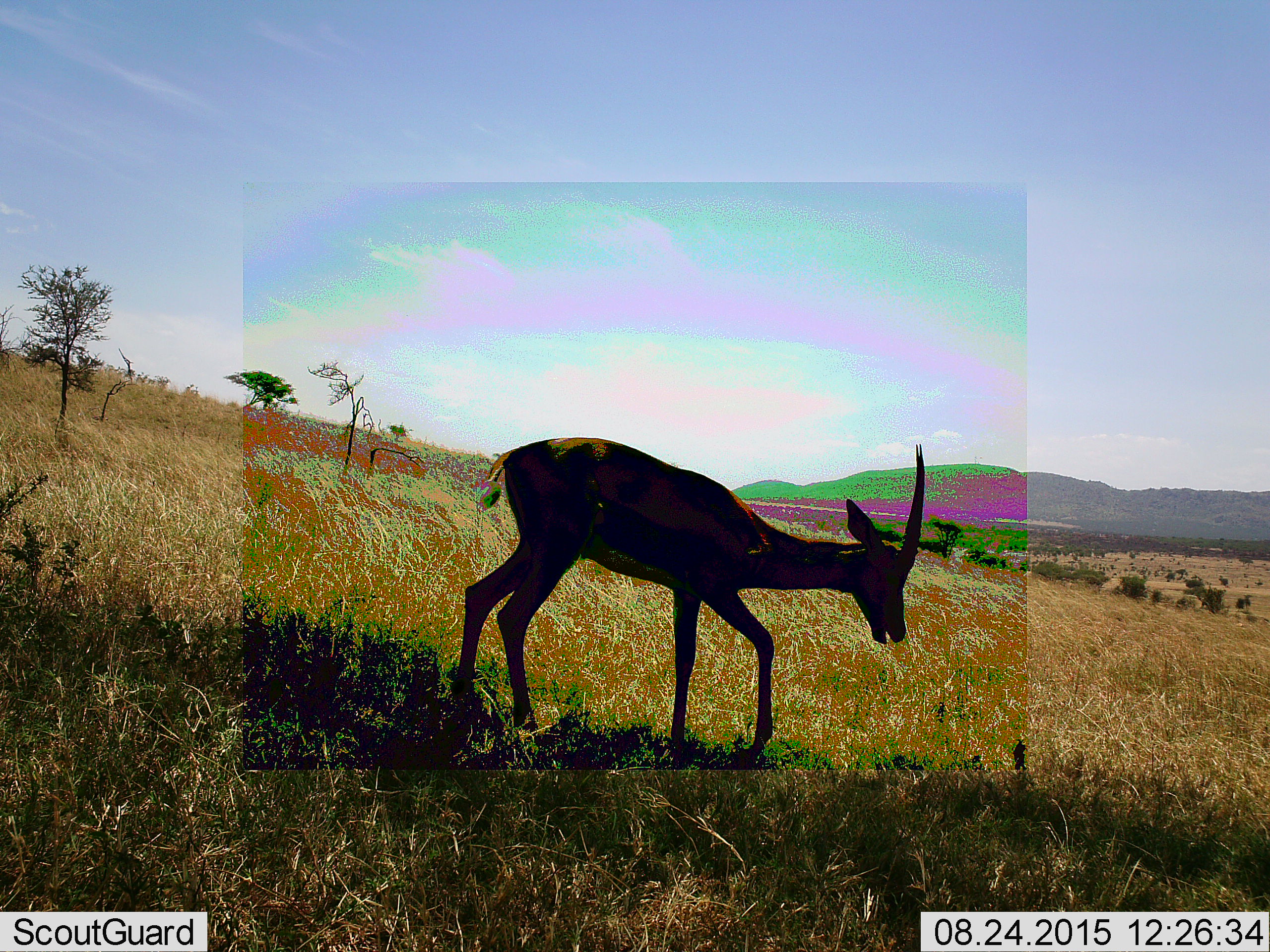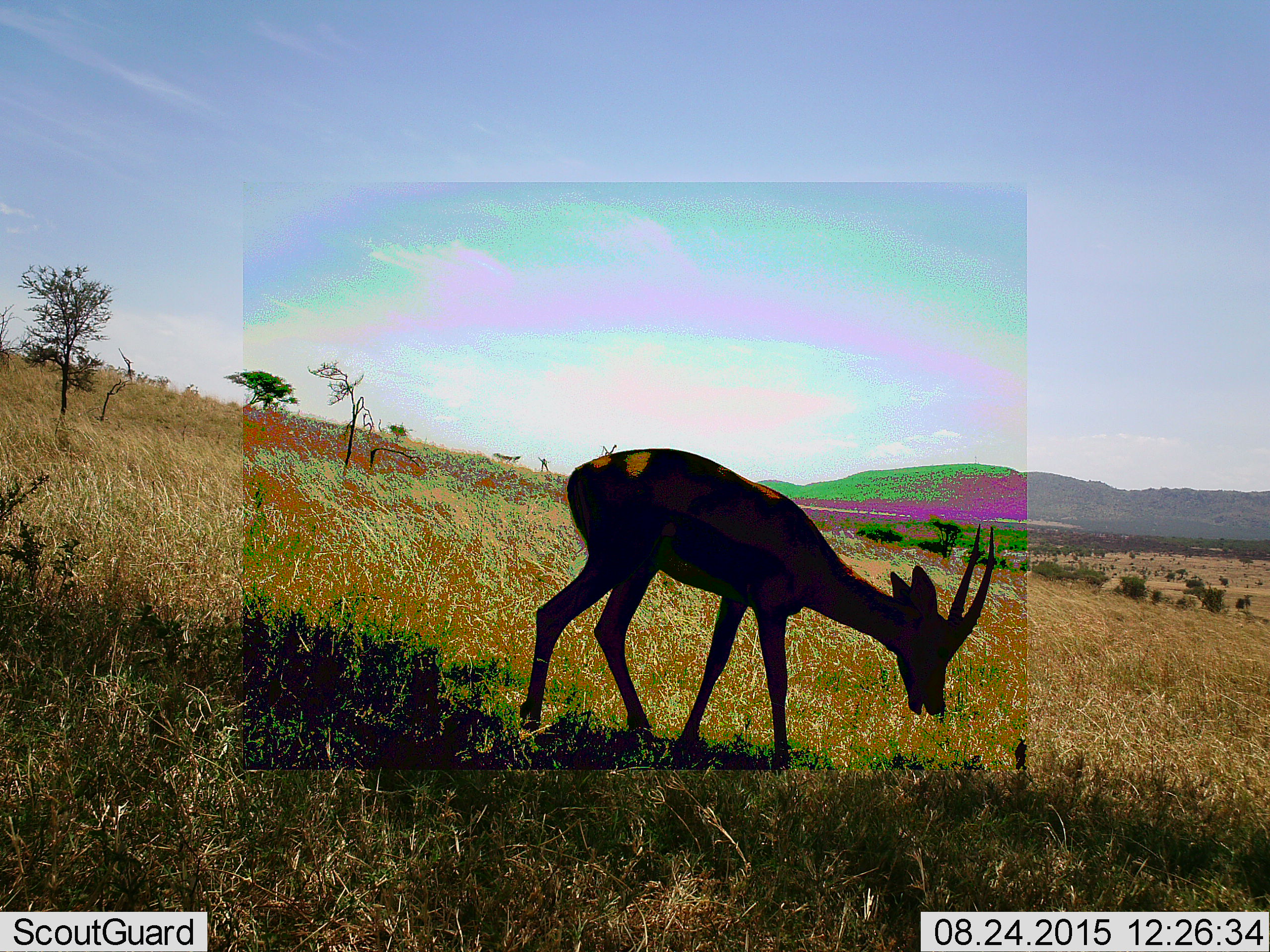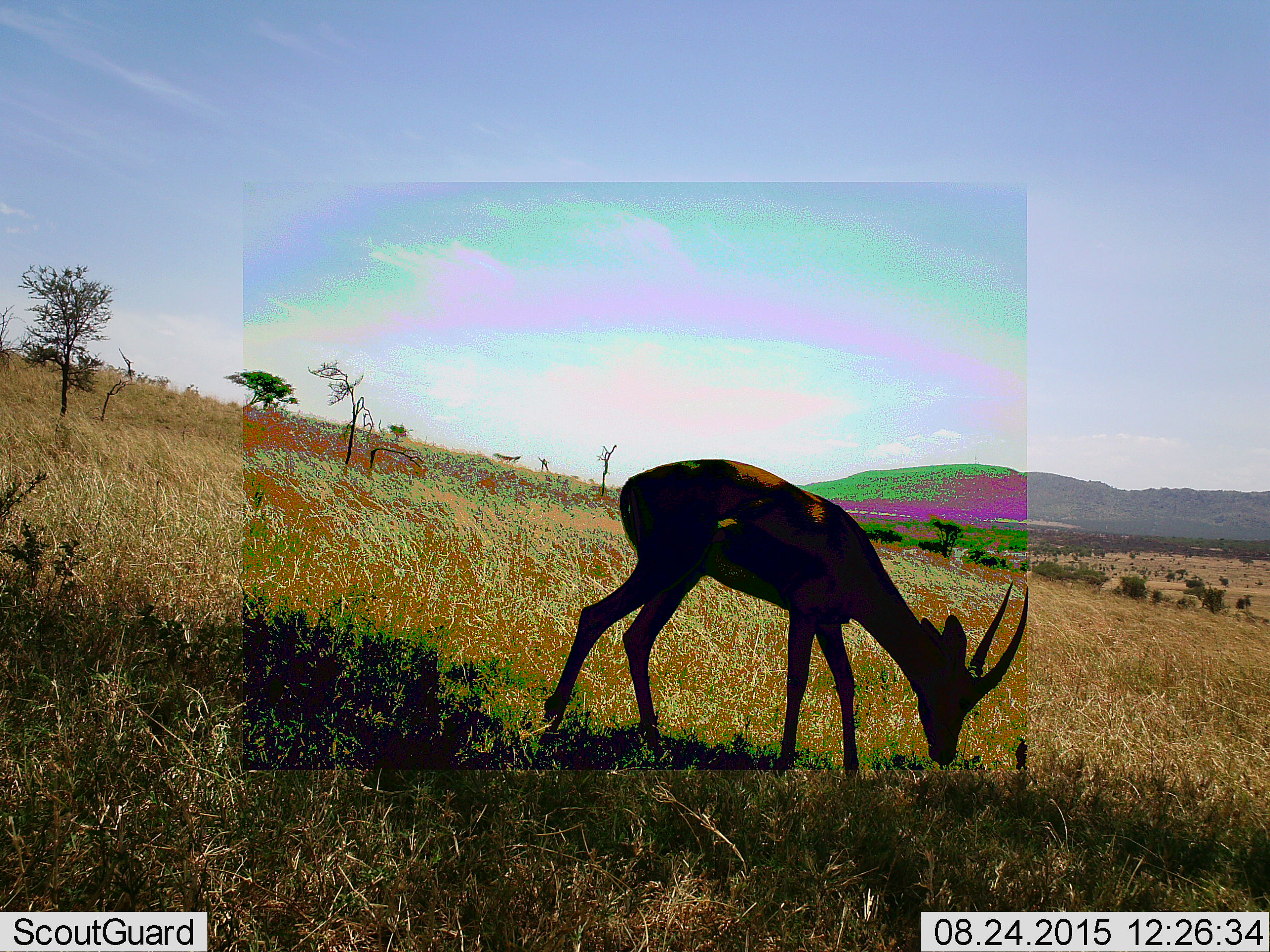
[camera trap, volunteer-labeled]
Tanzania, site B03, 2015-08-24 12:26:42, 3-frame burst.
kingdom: Animalia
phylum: Chordata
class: Mammalia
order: Artiodactyla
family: Bovidae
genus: Eudorcas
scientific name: Eudorcas thomsonii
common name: thomson's gazelle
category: gazellethomsons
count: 1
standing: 27%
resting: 0%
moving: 45%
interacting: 0%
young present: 0%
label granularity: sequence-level